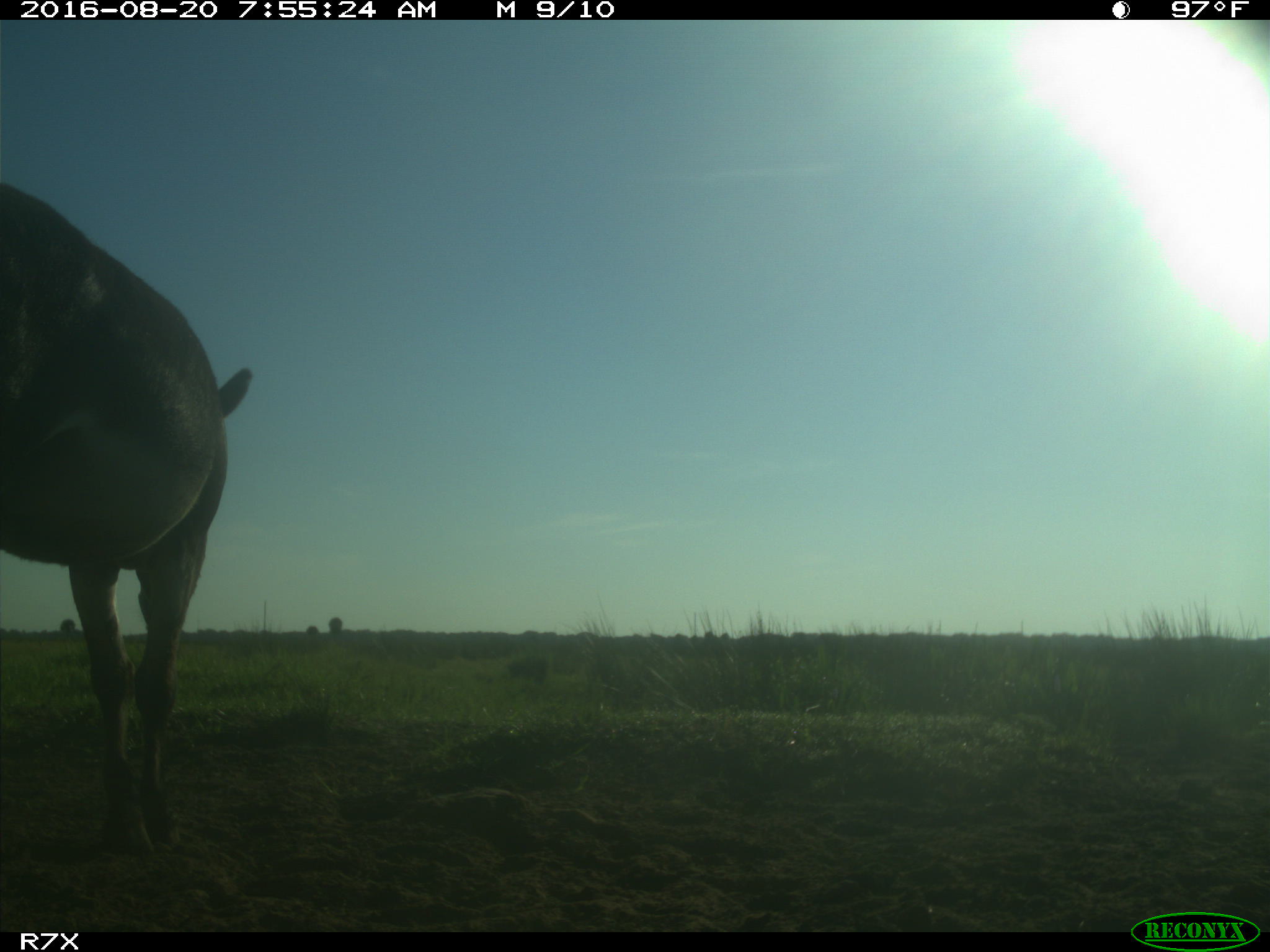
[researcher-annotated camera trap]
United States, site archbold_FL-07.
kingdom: Animalia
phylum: Chordata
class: Mammalia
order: Perissodactyla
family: Equidae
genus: Equus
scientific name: Equus africanus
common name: african wild ass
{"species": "Equus africanus (african wild ass)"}